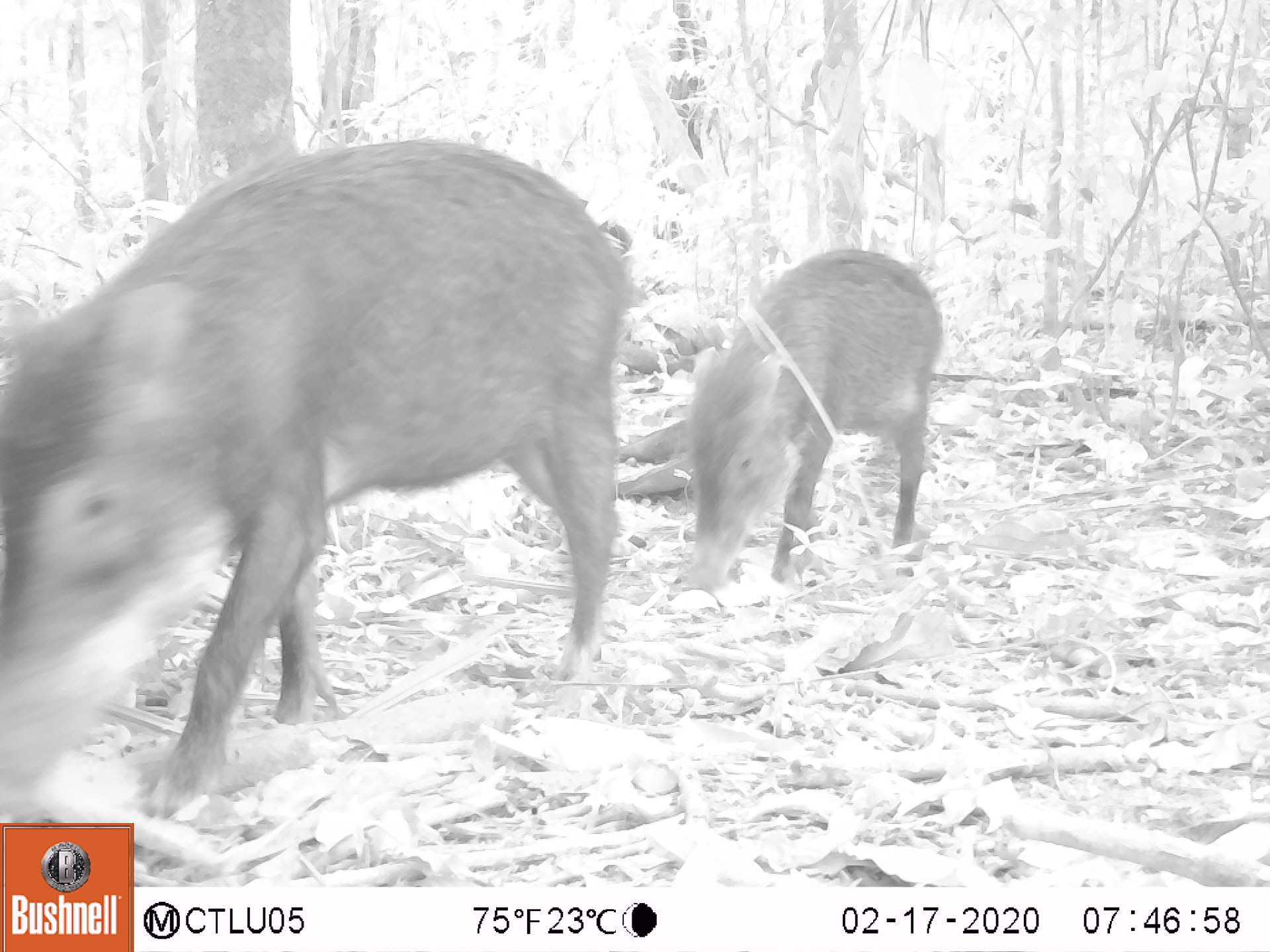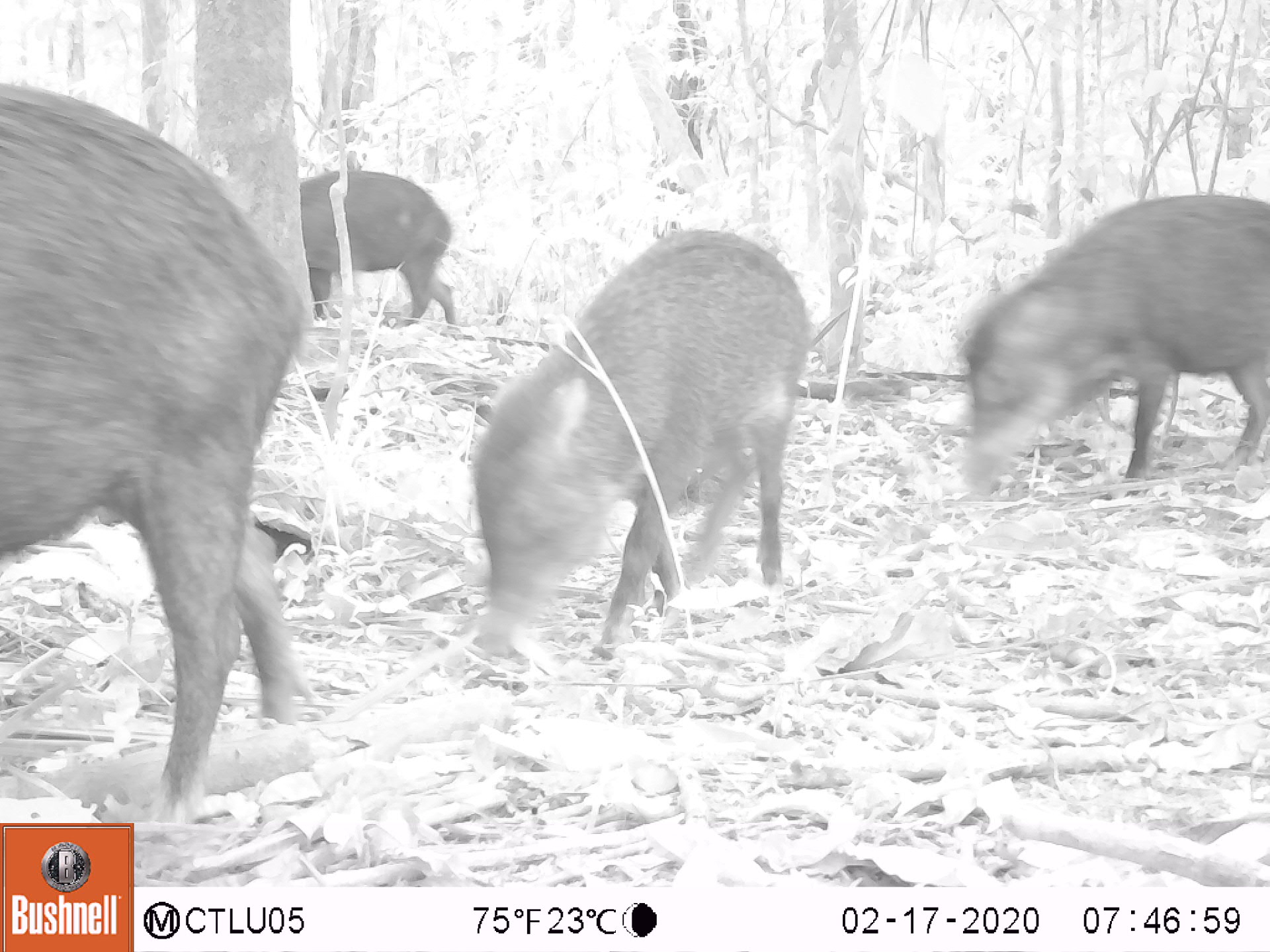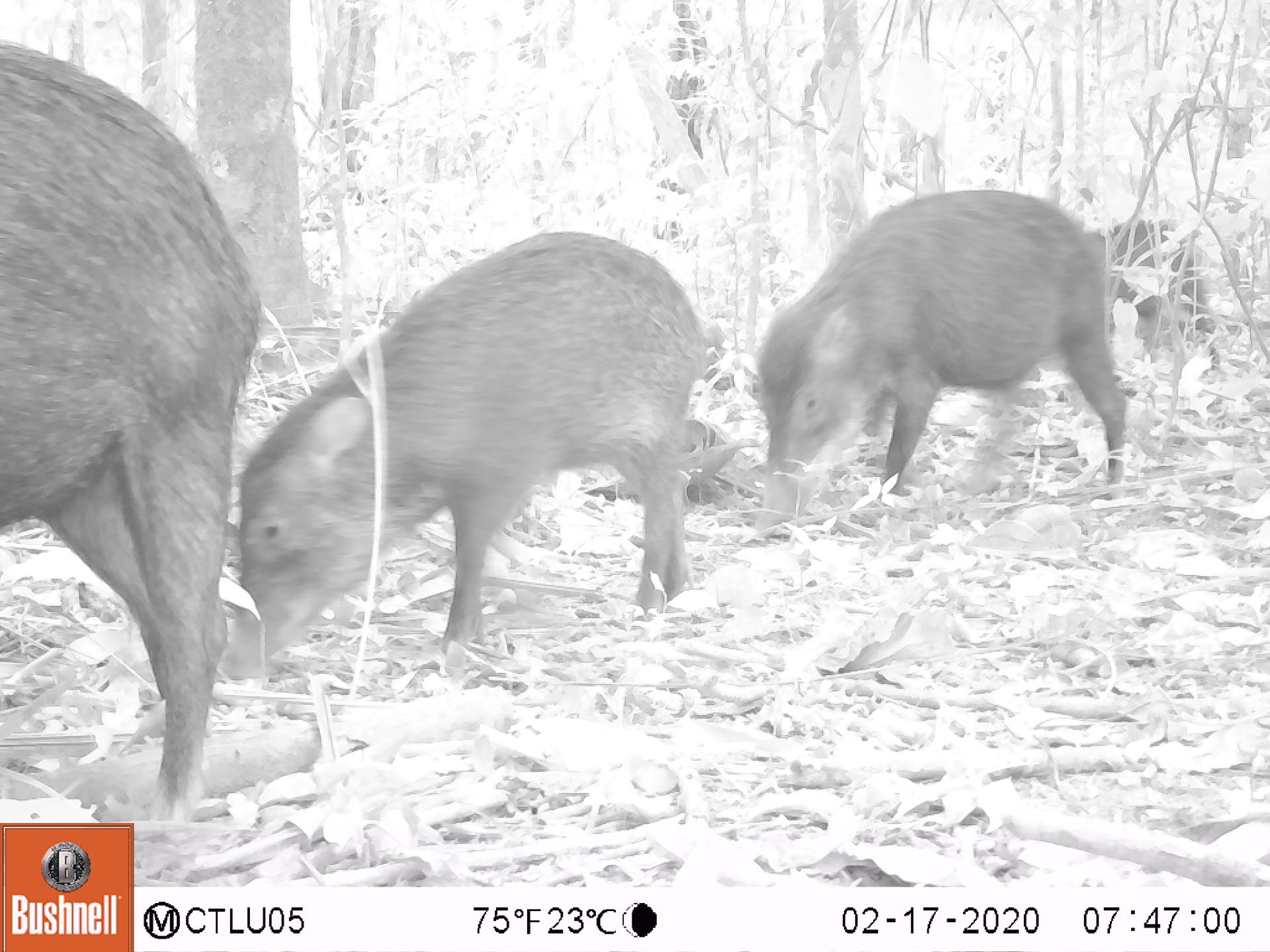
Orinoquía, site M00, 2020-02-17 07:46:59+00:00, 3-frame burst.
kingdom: Animalia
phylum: Chordata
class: Mammalia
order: Artiodactyla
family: Tayassuidae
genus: Tayassu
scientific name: Tayassu pecari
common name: white-lipped peccary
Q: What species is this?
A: White-lipped peccary (Tayassu pecari).